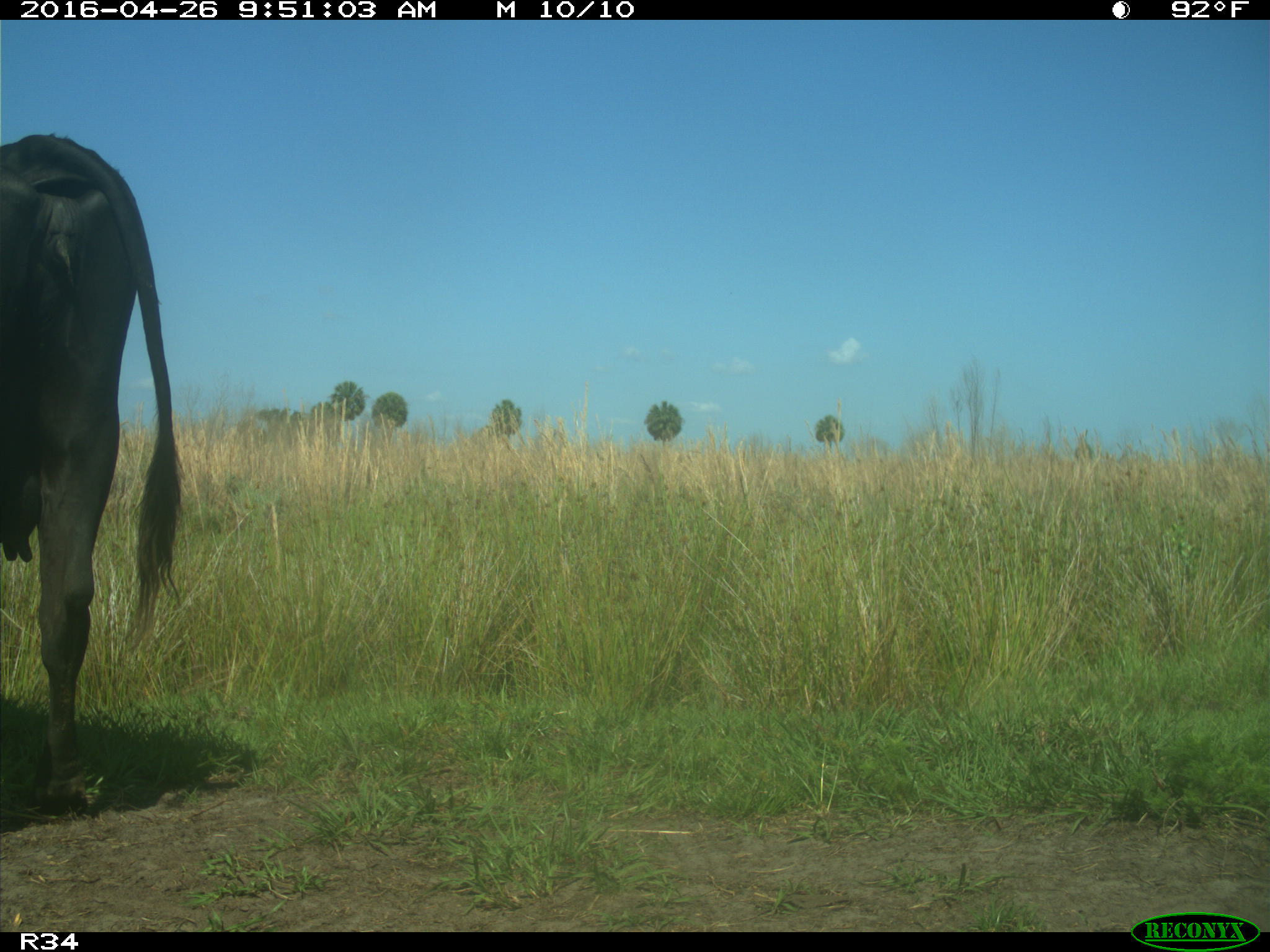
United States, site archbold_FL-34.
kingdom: Animalia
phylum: Chordata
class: Mammalia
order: Artiodactyla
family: Bovidae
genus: Bos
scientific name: Bos taurus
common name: domestic cow